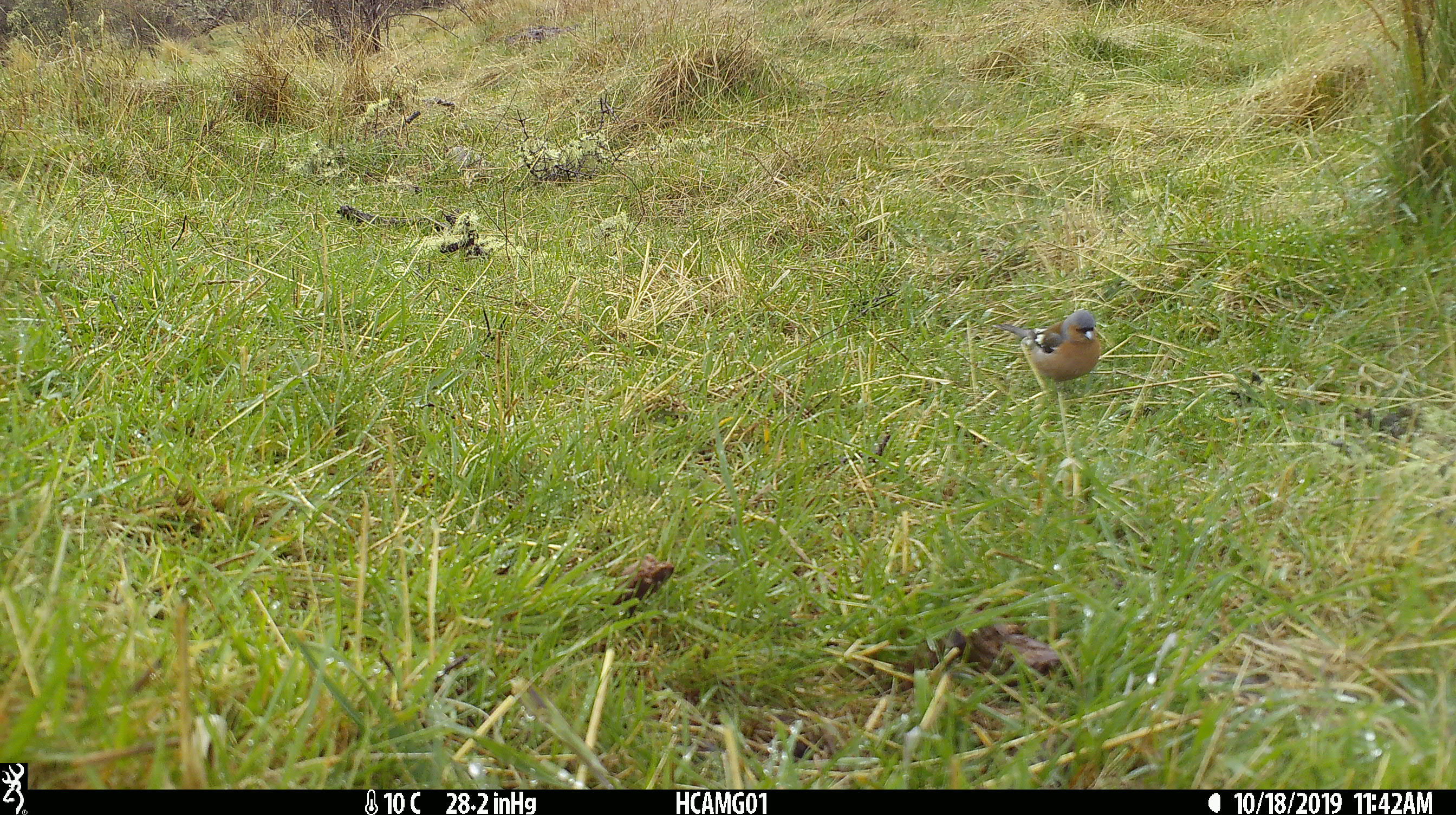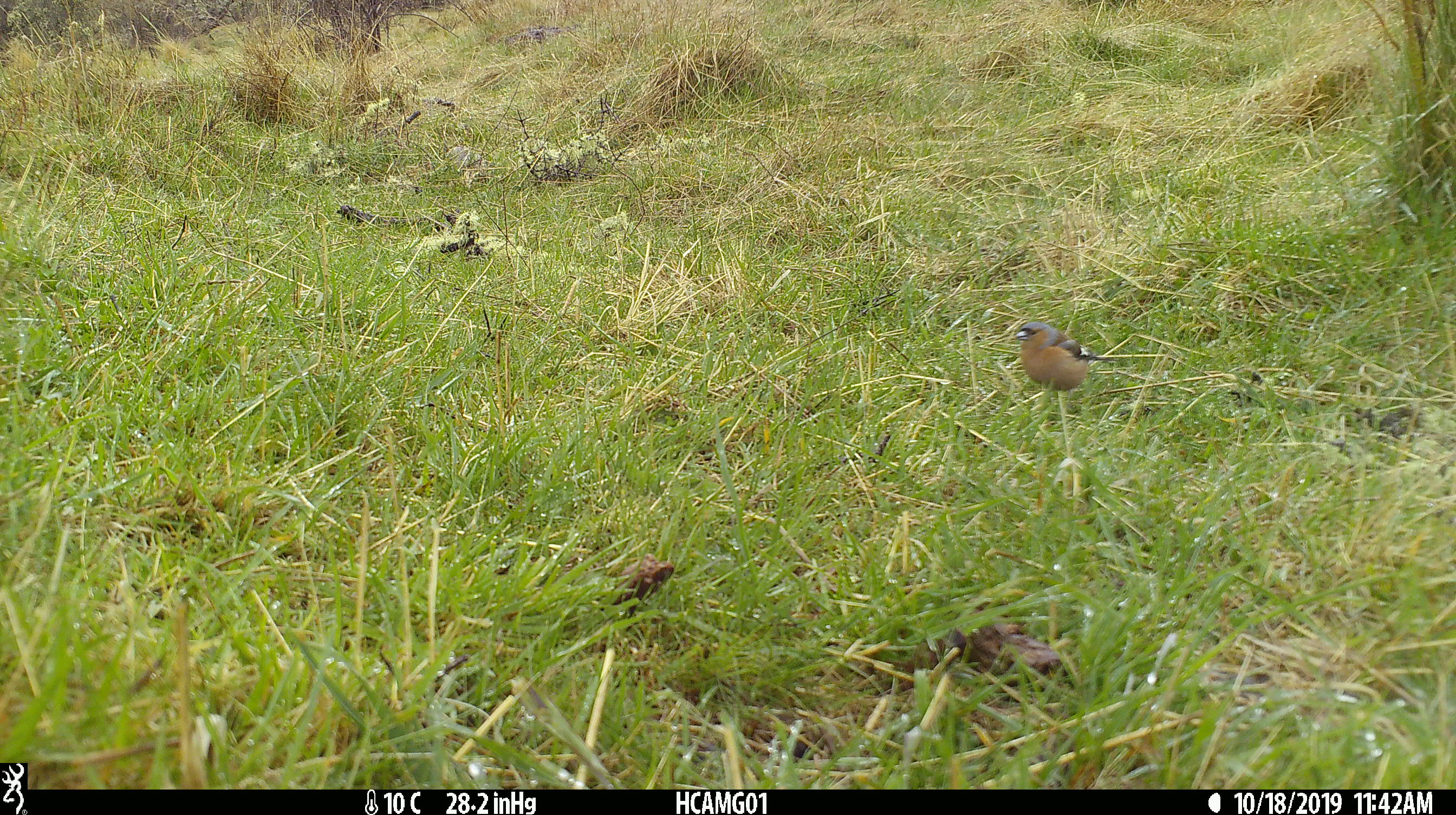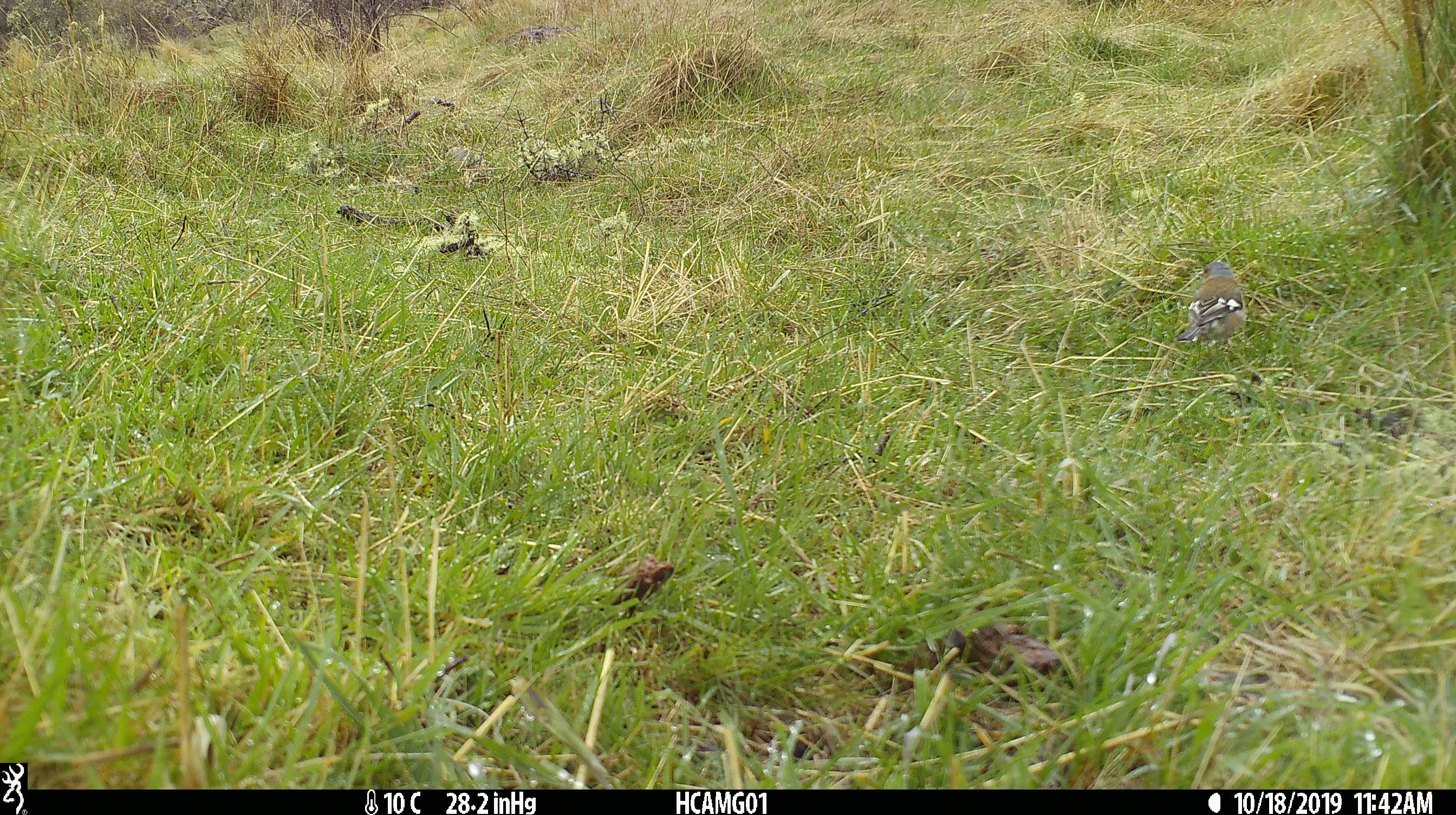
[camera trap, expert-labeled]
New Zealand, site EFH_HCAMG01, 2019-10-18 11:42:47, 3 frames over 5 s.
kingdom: Animalia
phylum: Chordata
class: Aves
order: Passeriformes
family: Fringillidae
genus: Fringilla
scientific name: Fringilla coelebs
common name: common chaffinch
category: chaffinch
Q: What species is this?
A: Chaffinch (common chaffinch) (Fringilla coelebs).